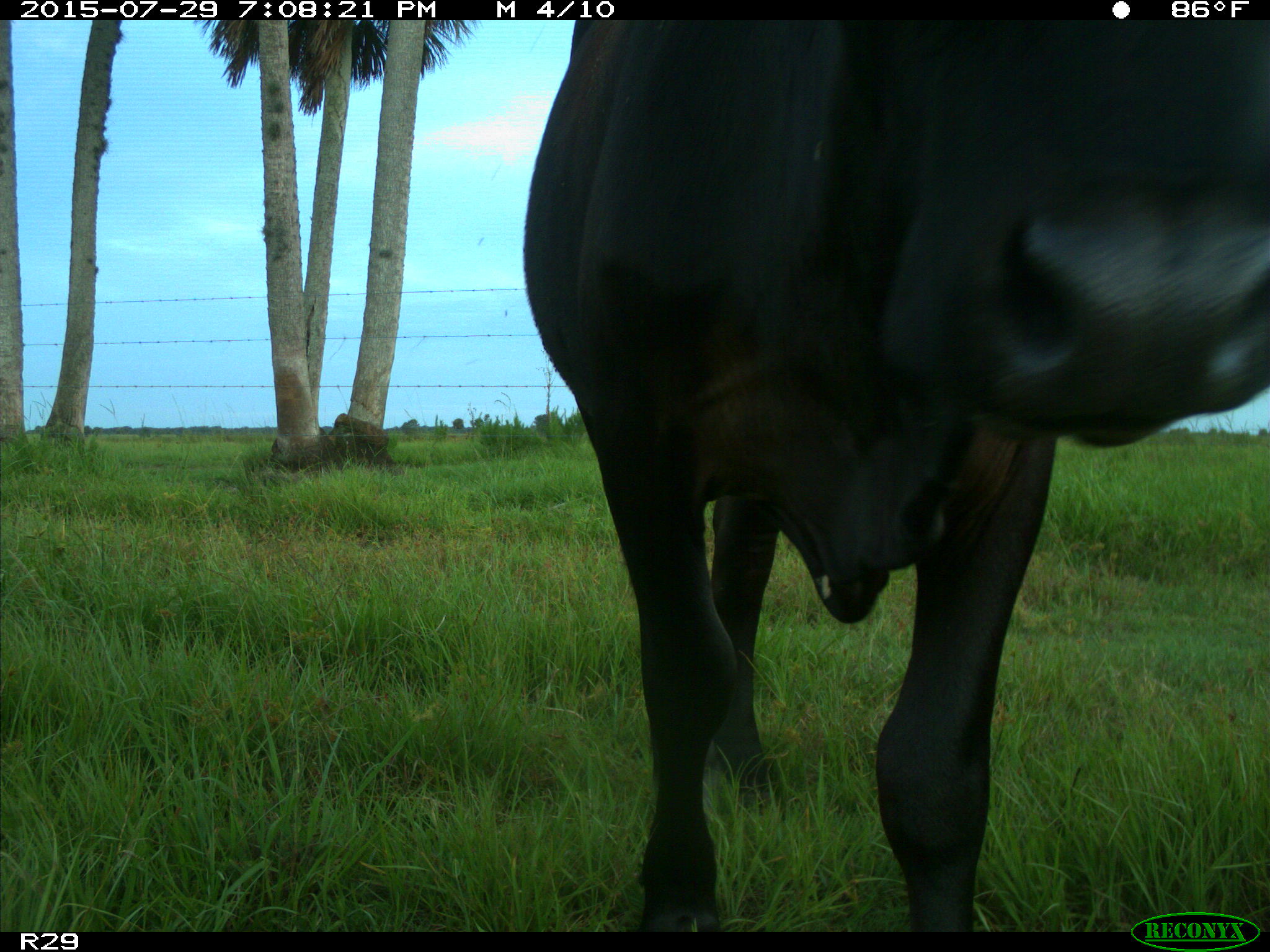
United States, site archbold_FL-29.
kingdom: Animalia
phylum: Chordata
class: Mammalia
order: Artiodactyla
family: Bovidae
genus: Bos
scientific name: Bos taurus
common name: domestic cow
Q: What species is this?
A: Bos taurus (domestic cow).